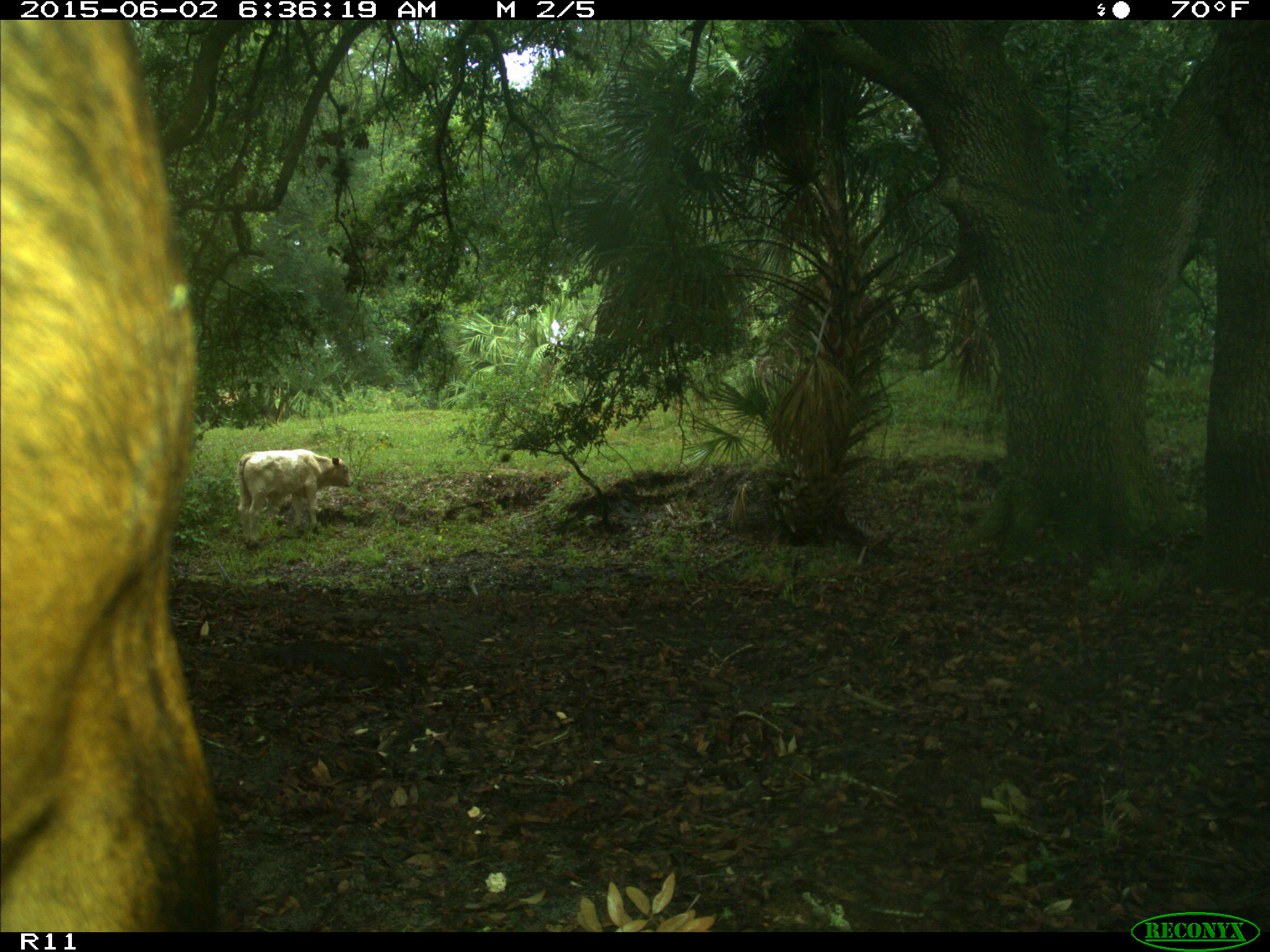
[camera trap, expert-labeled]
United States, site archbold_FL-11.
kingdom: Animalia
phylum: Chordata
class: Mammalia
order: Artiodactyla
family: Bovidae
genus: Bos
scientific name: Bos taurus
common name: domestic cow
Bos taurus (domestic cow).